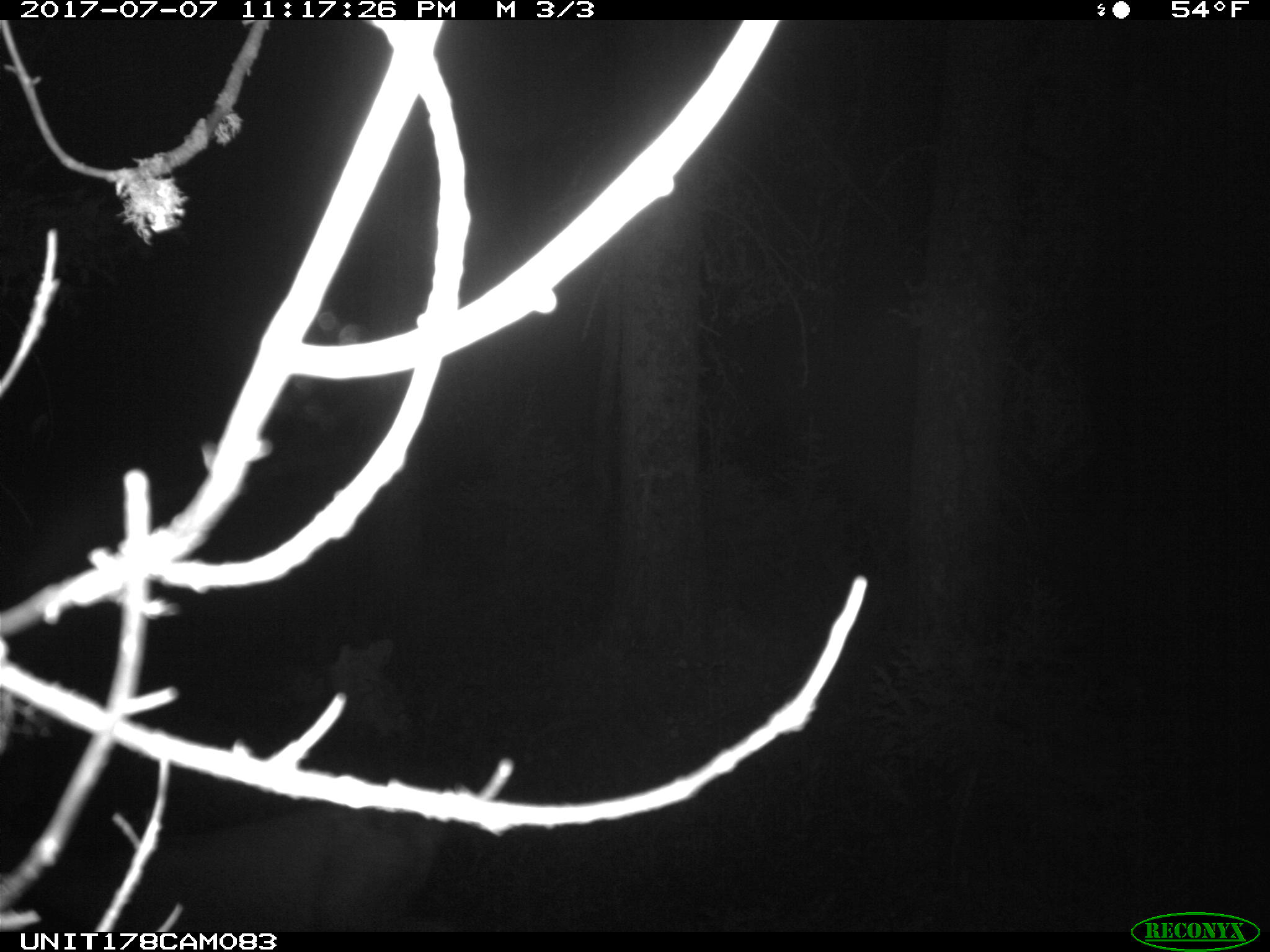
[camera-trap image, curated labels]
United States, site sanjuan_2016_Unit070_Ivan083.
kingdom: Animalia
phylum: Chordata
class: Mammalia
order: Artiodactyla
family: Cervidae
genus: Odocoileus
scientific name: Odocoileus hemionus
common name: mule deer